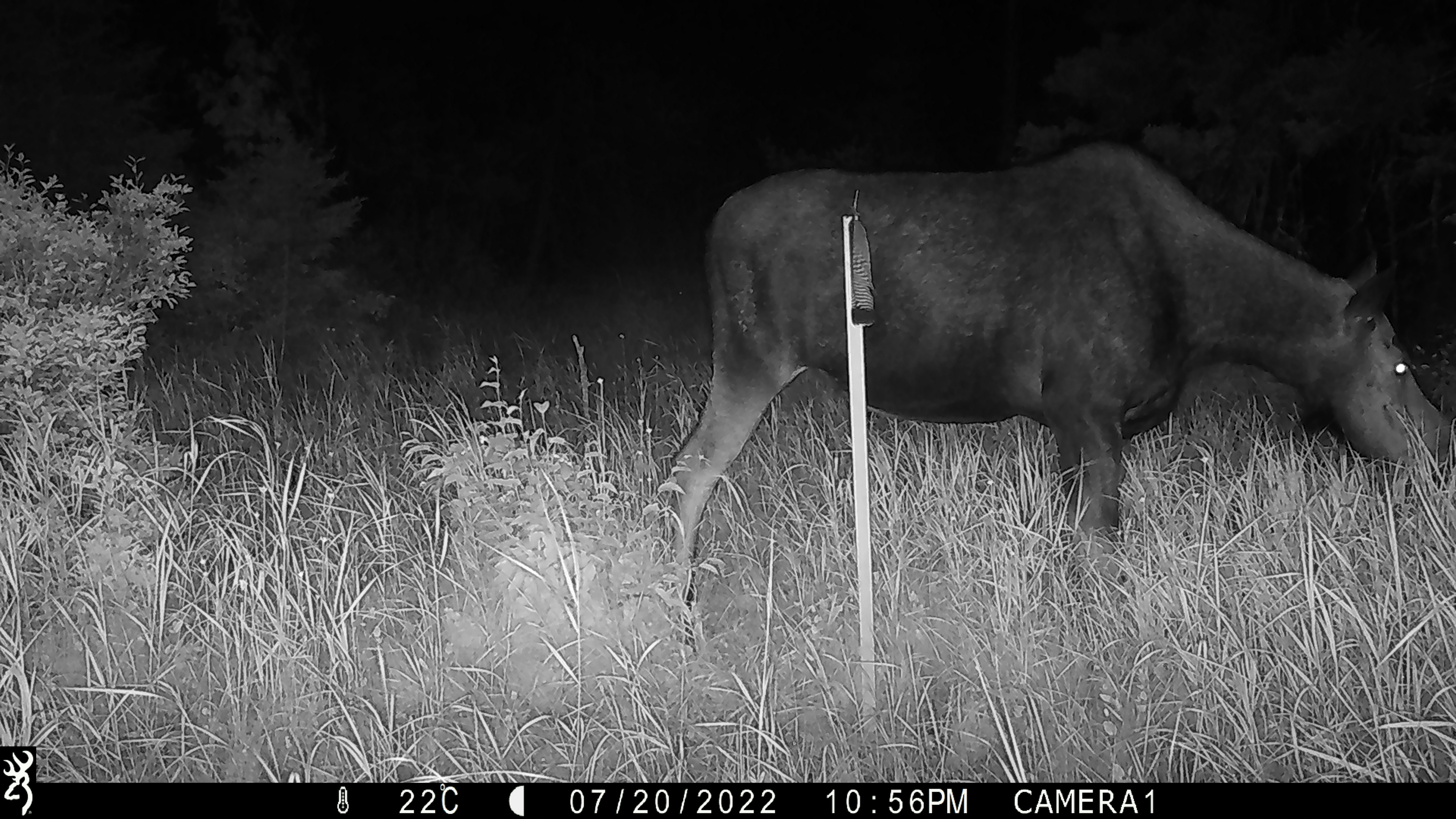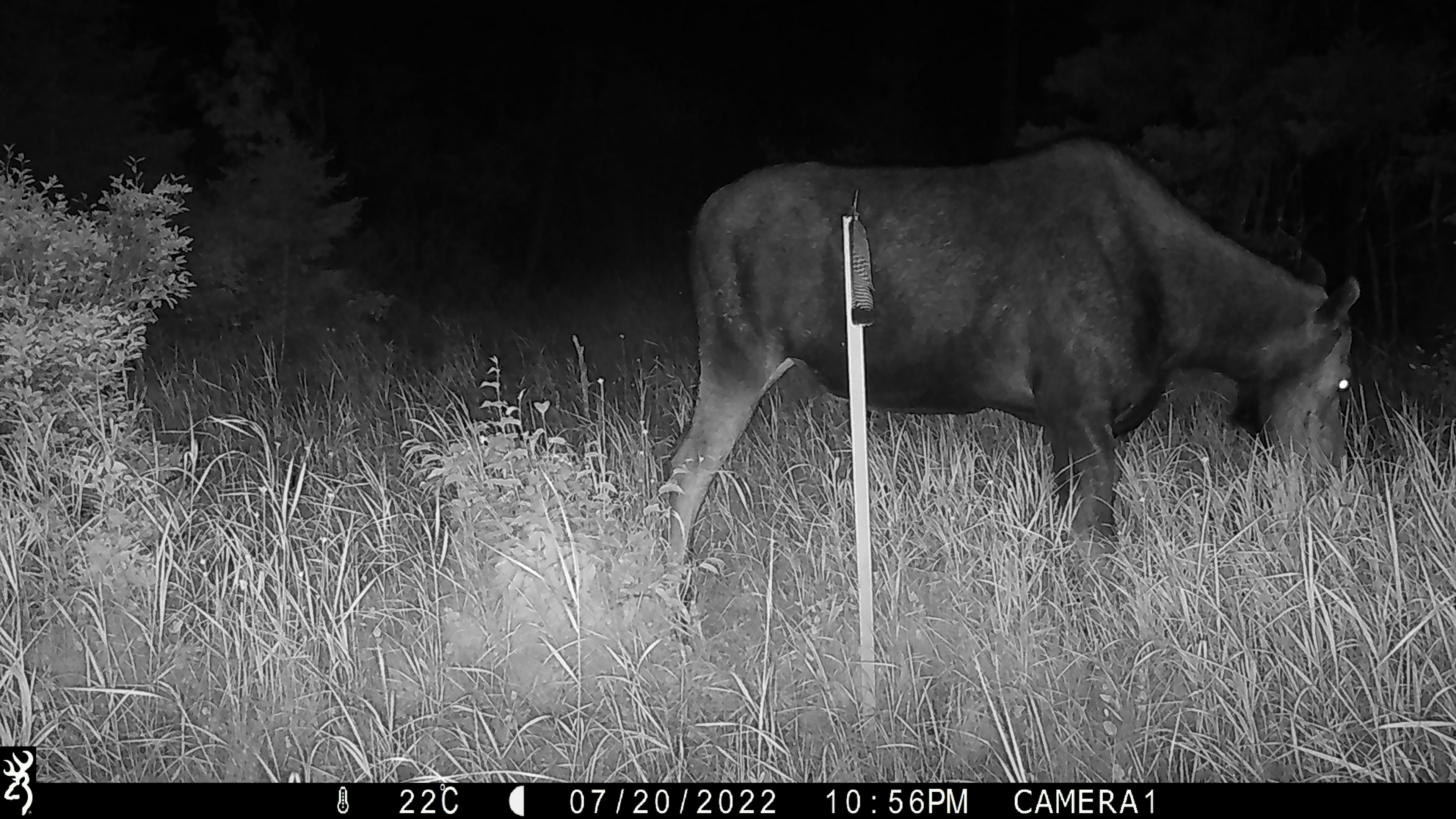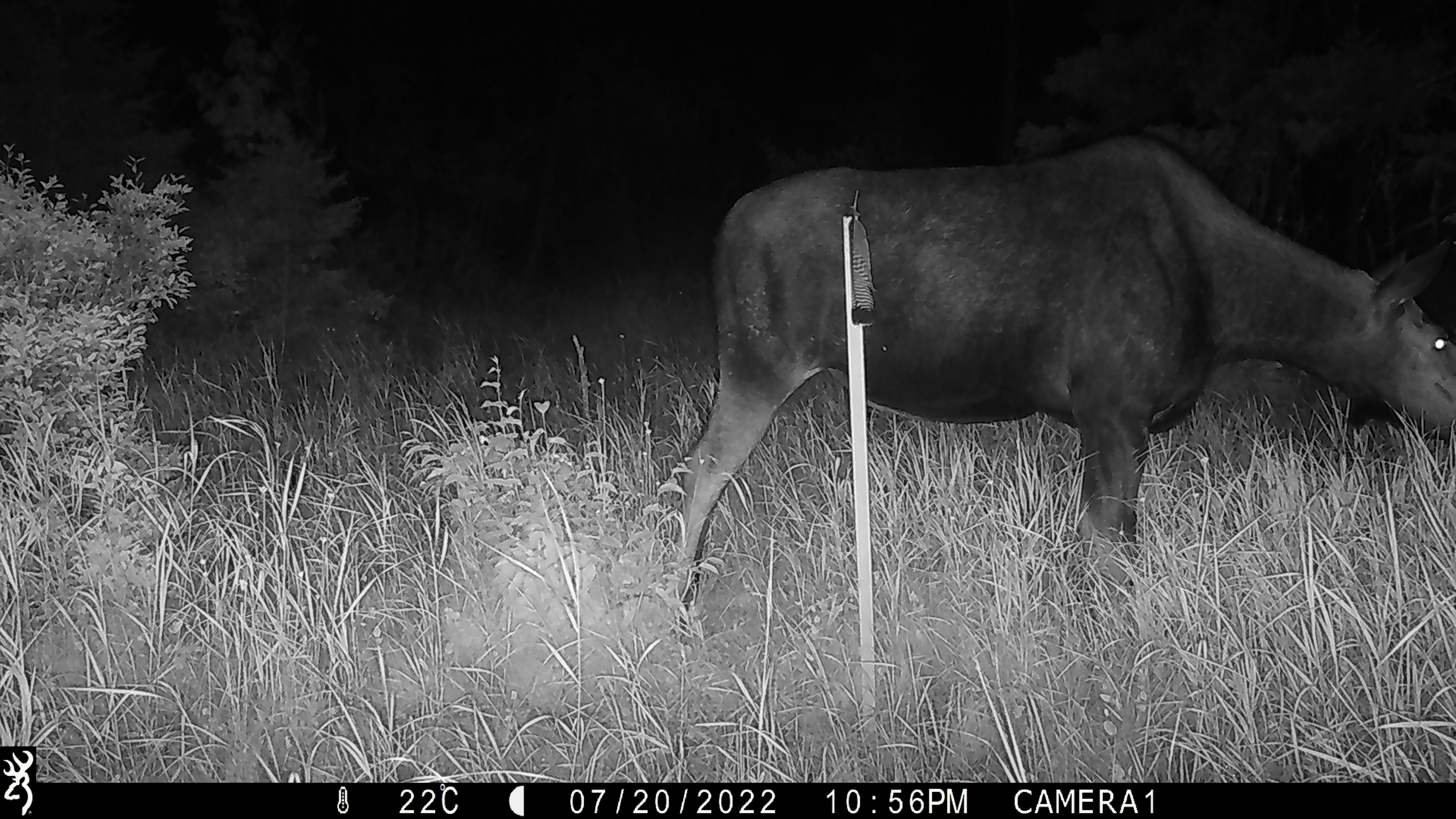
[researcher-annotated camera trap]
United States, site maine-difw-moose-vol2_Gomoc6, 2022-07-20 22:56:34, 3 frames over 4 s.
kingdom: Animalia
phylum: Chordata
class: Mammalia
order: Artiodactyla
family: Cervidae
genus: Alces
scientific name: Alces alces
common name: moose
Moose (Alces alces).